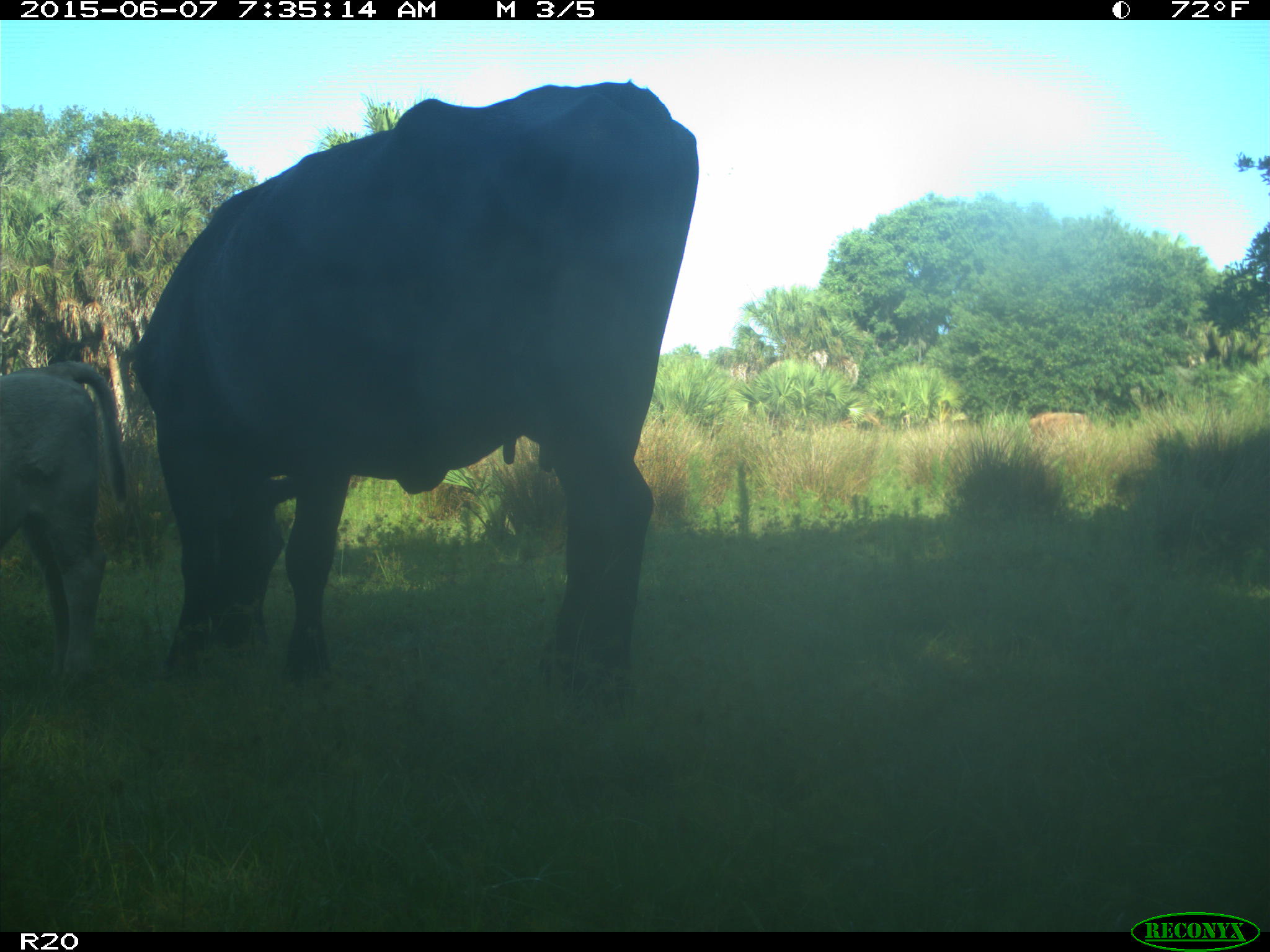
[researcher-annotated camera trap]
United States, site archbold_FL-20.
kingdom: Animalia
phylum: Chordata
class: Mammalia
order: Artiodactyla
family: Bovidae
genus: Bos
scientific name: Bos taurus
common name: domestic cow